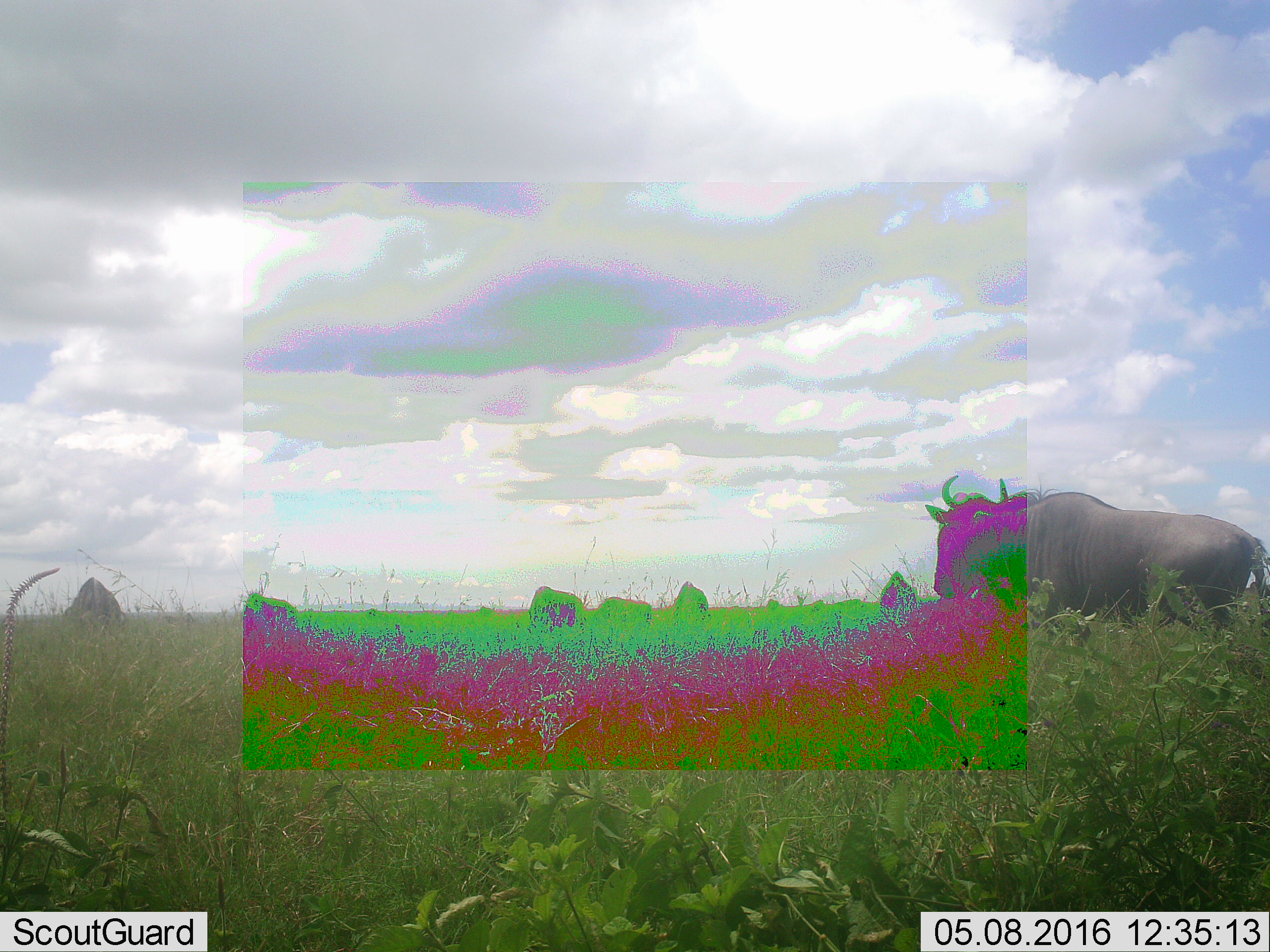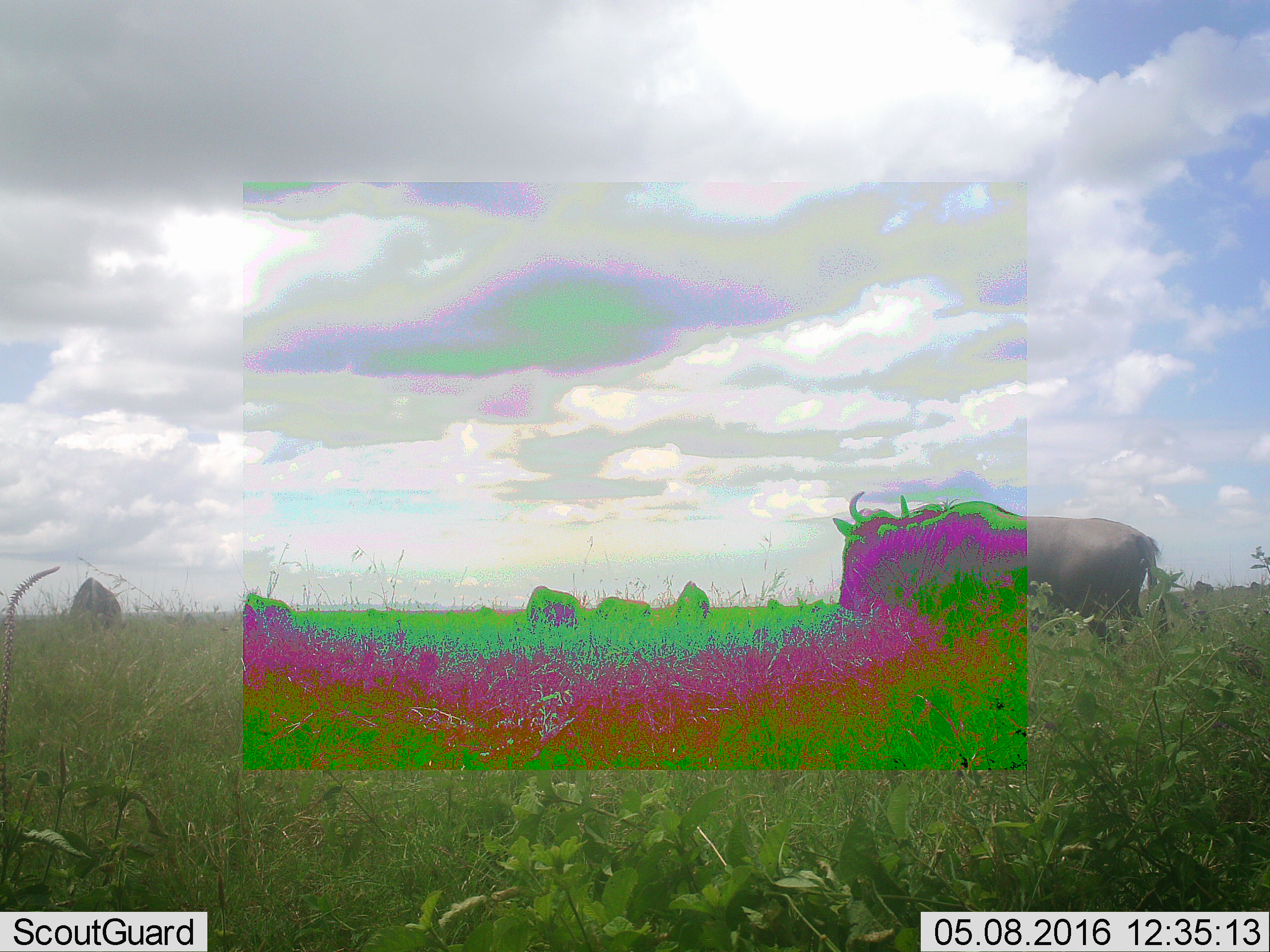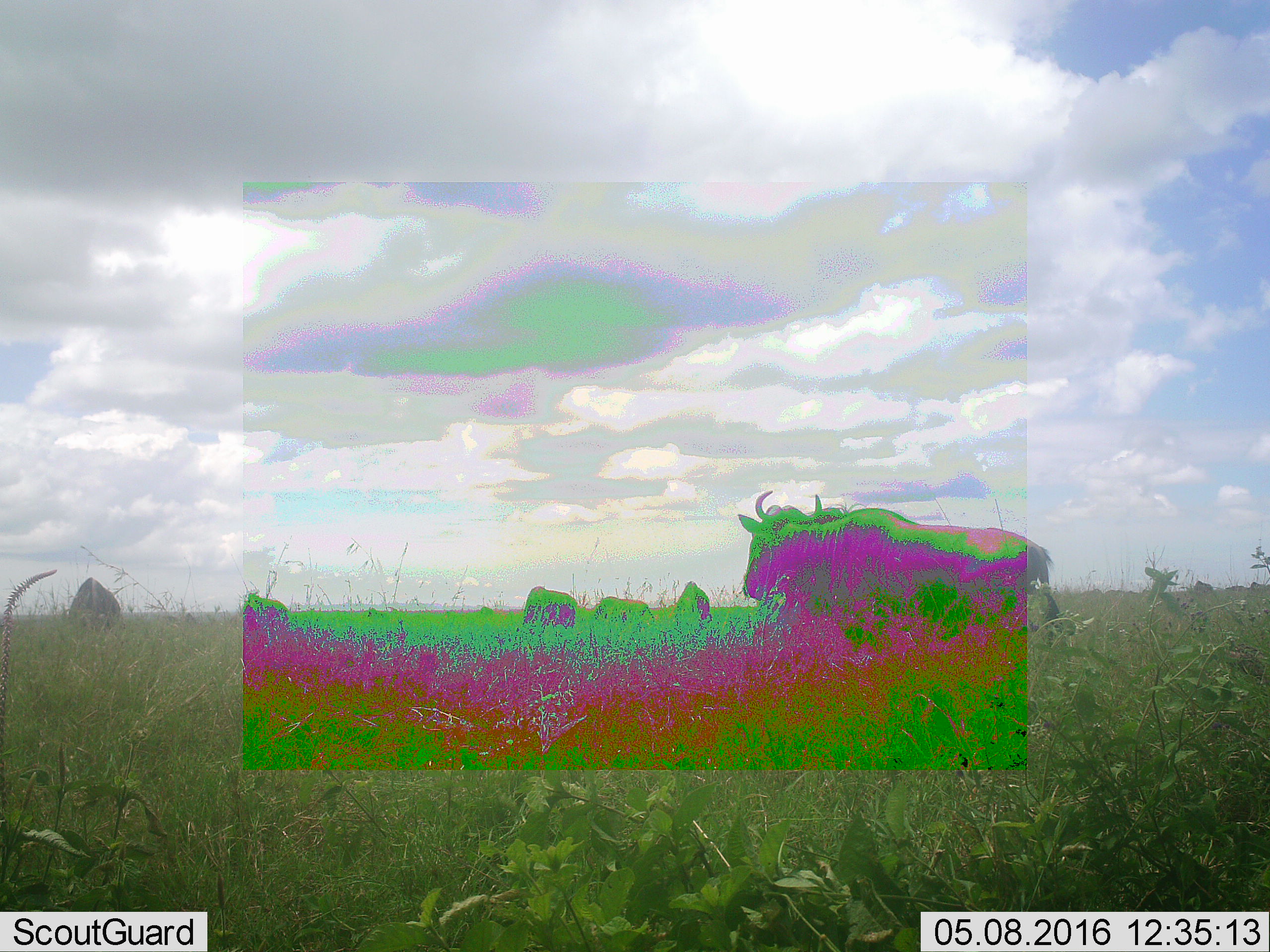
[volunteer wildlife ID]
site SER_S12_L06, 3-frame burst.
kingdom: Animalia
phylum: Chordata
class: Mammalia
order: Artiodactyla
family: Bovidae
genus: Connochaetes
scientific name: Connochaetes taurinus taurinus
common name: blue wildebeest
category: wildebeestblue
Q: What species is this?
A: Wildebeestblue (blue wildebeest) (Connochaetes taurinus taurinus).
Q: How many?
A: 7.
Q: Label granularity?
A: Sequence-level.